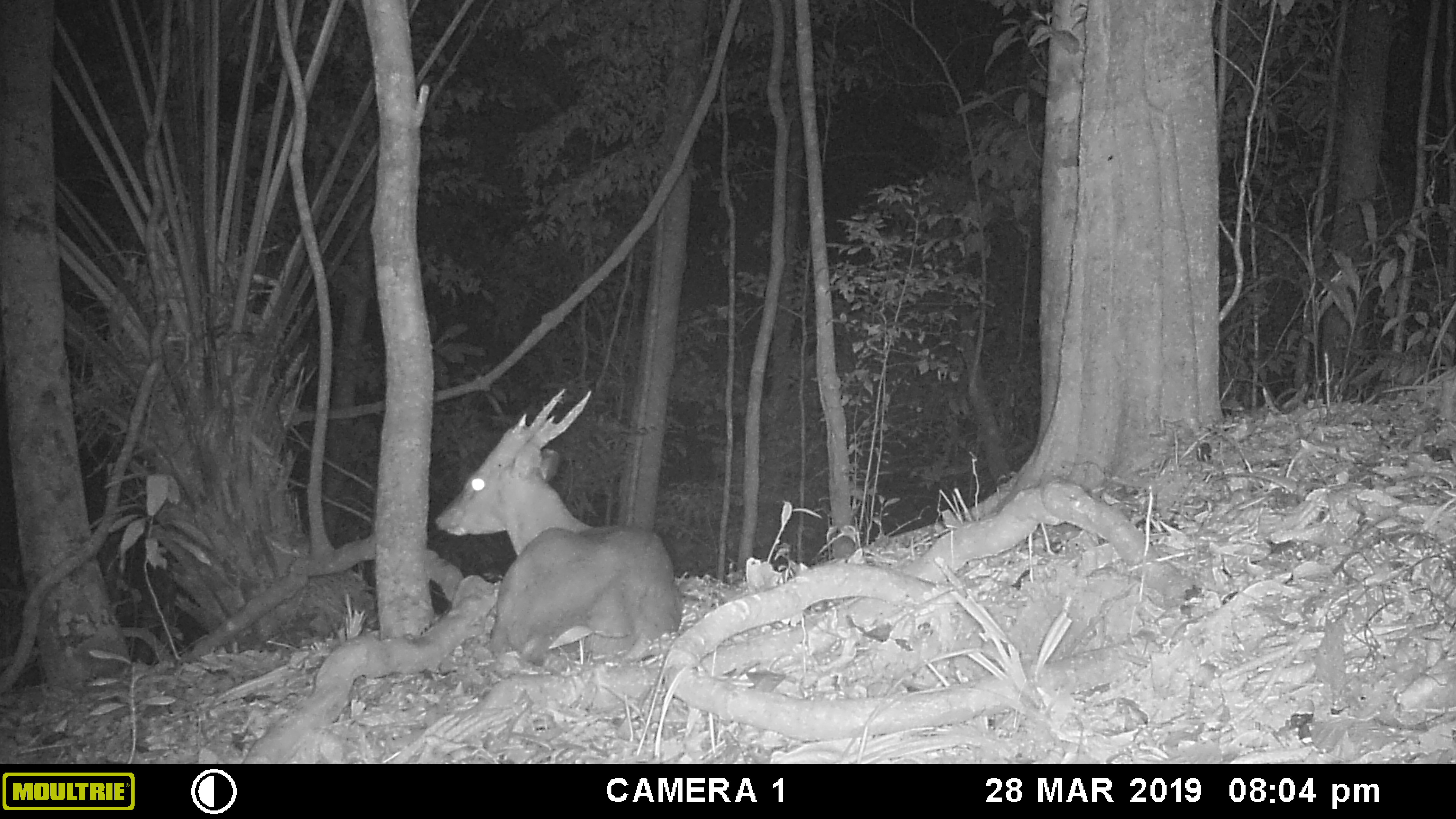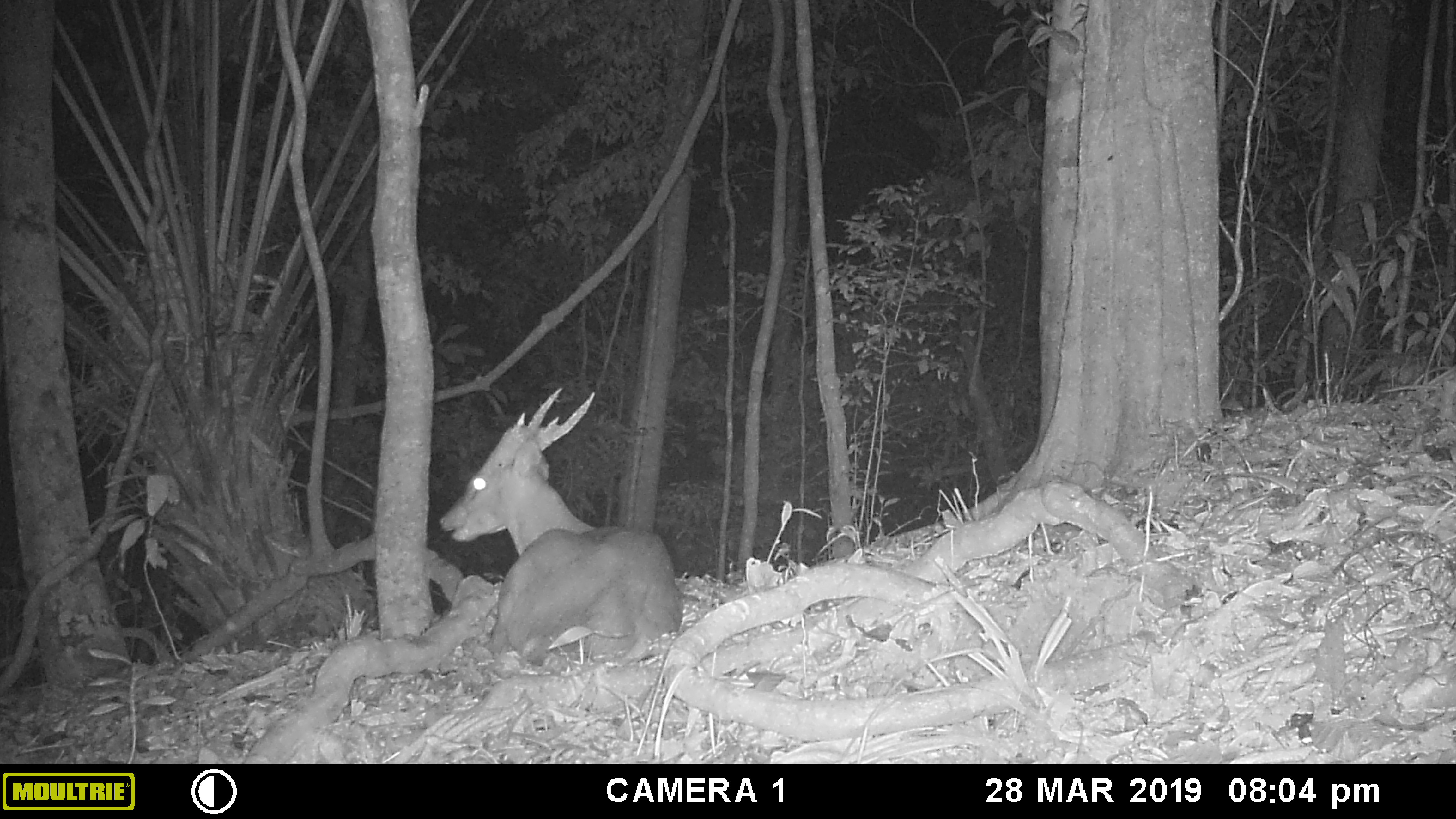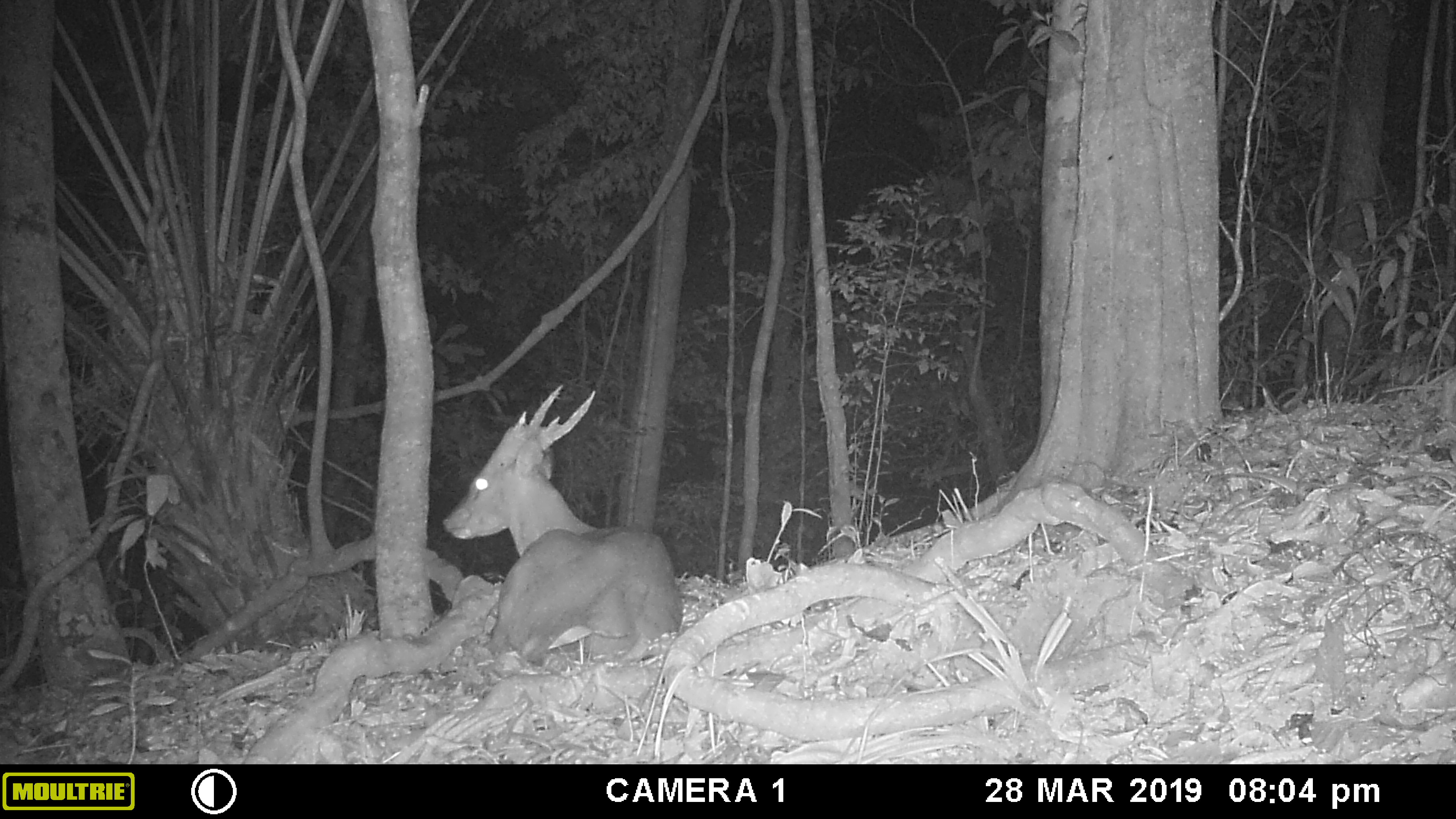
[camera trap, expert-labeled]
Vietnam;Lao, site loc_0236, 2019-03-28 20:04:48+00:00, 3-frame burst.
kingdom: Animalia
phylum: Chordata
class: Mammalia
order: Artiodactyla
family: Cervidae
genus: Muntiacus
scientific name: Muntiacus vuquangensis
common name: large-antlered muntjac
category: large antlered muntjac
Large antlered muntjac (large-antlered muntjac) (Muntiacus vuquangensis). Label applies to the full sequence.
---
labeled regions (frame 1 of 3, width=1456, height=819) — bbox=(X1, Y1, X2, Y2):
large antlered muntjac: bbox=(434, 387, 682, 665)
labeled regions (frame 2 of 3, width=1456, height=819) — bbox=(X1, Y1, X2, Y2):
large antlered muntjac: bbox=(437, 387, 682, 666)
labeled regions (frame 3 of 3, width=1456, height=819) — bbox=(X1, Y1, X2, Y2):
large antlered muntjac: bbox=(441, 383, 683, 675)